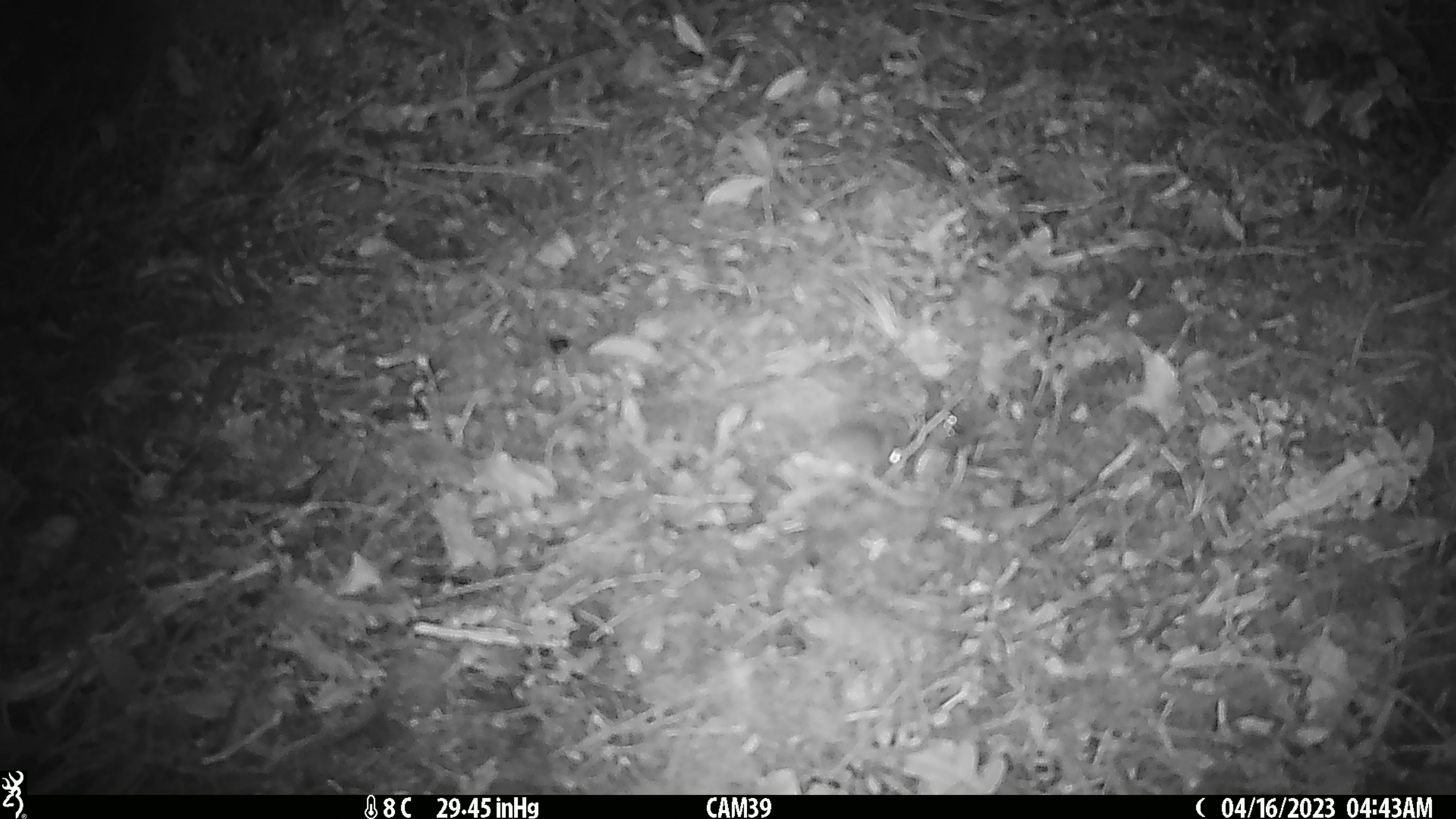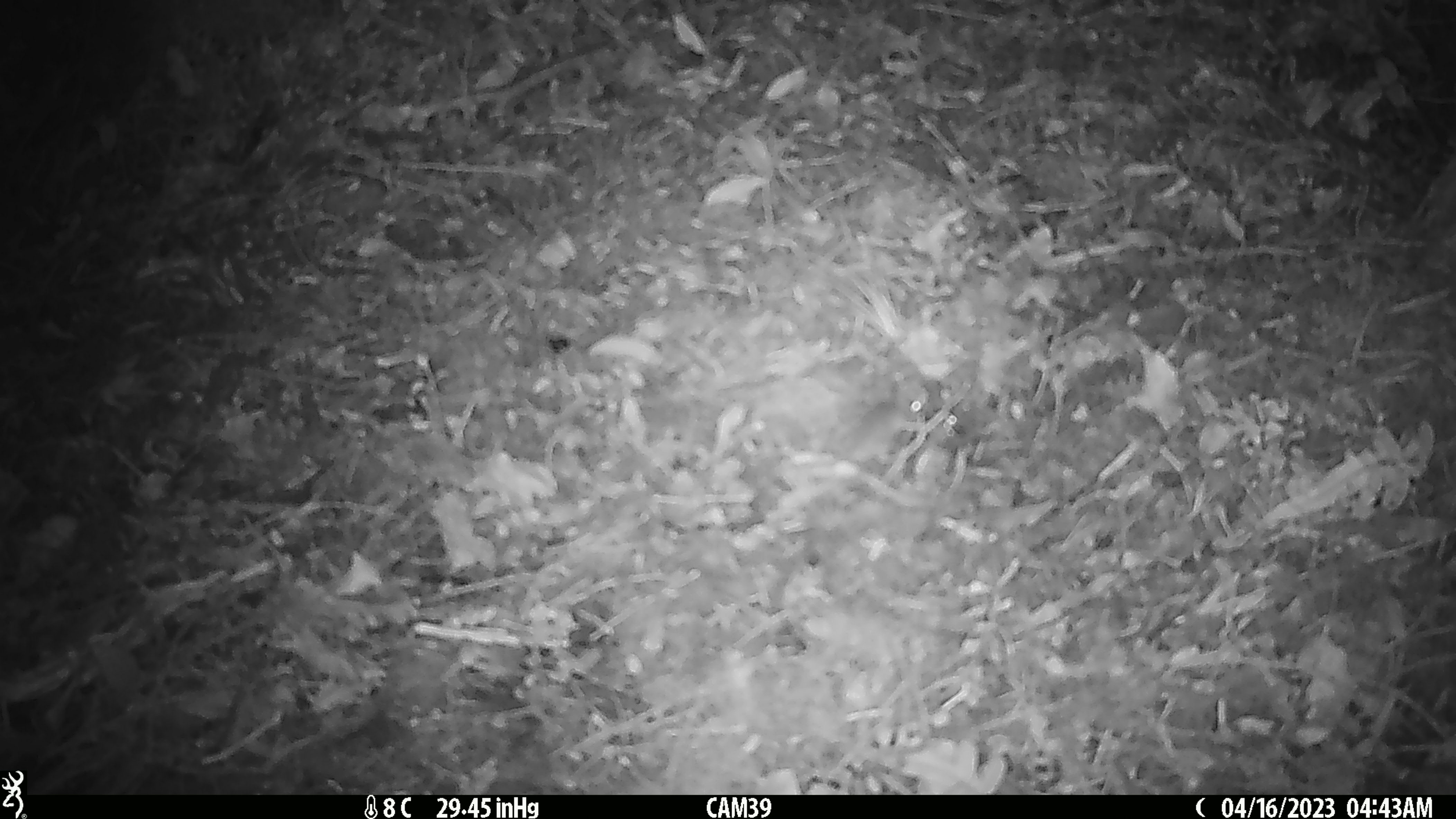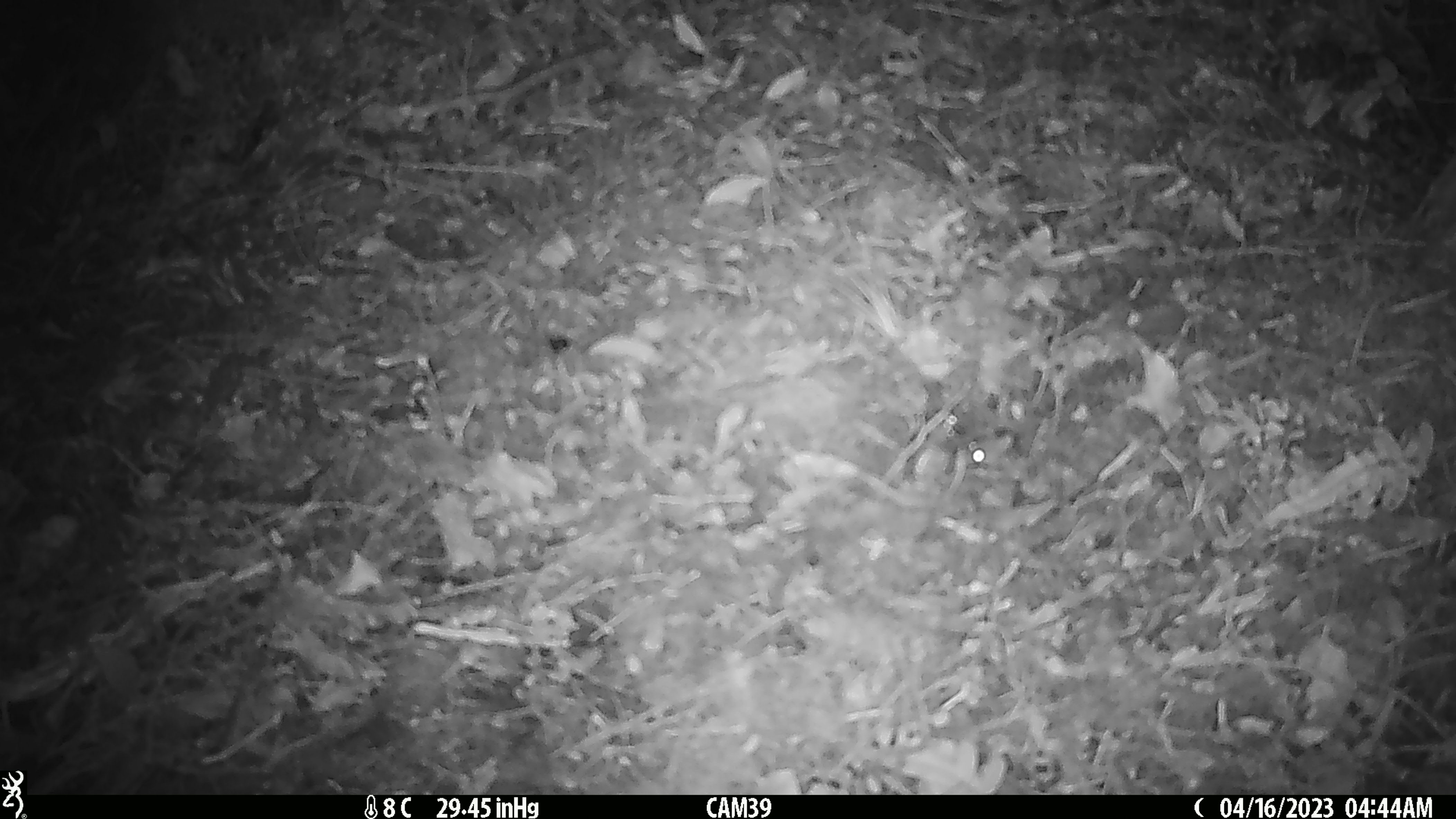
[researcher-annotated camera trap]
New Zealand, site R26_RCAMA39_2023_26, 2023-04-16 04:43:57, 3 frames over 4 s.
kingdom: Animalia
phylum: Chordata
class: Mammalia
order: Rodentia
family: Muridae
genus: Mus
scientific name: Mus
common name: mouse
Mouse (Mus).